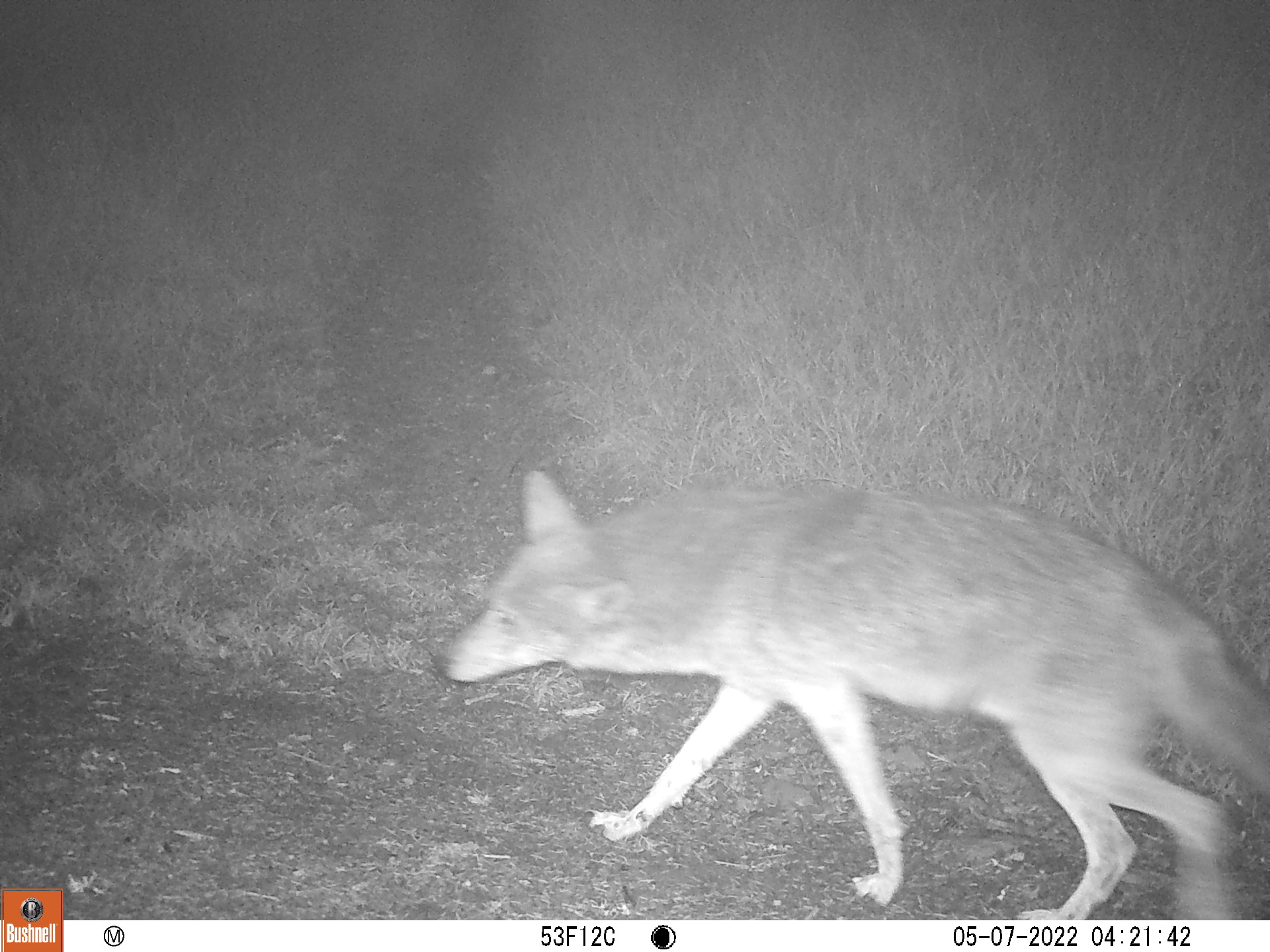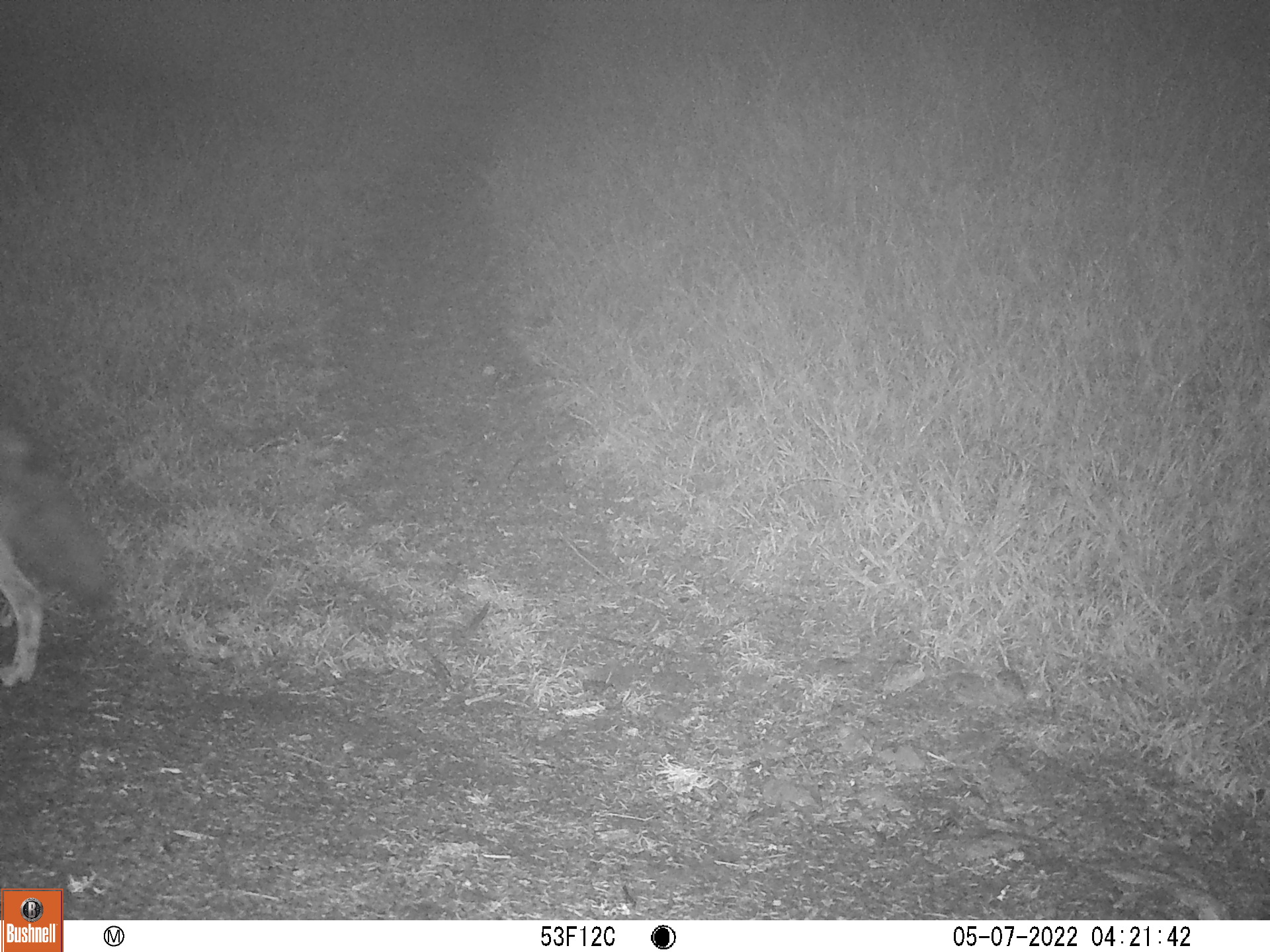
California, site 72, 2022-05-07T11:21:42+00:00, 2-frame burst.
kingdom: Animalia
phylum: Chordata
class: Mammalia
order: Carnivora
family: Canidae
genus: Canis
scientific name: Canis latrans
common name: coyote